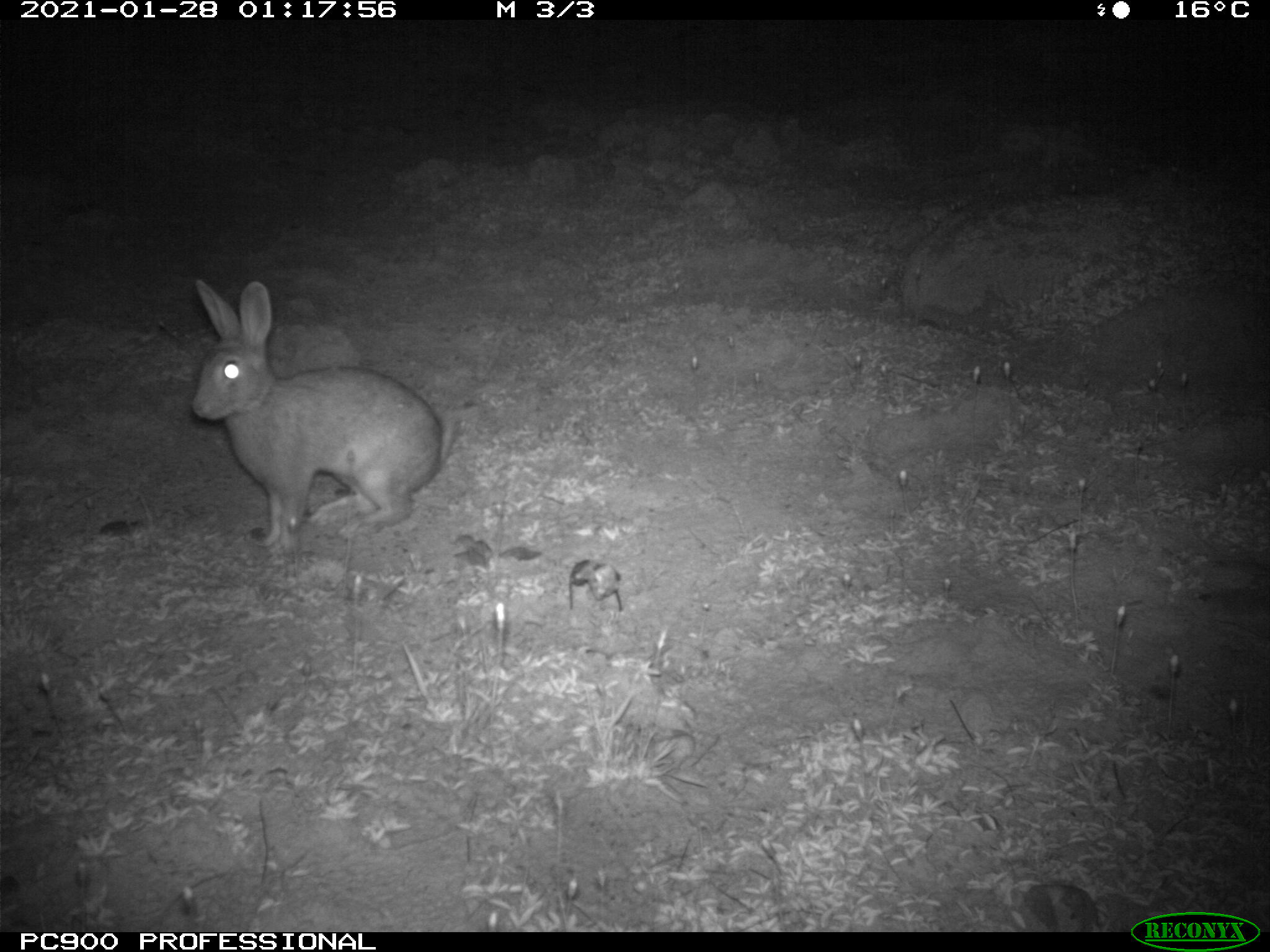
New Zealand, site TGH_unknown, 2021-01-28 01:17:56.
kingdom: Animalia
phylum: Chordata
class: Mammalia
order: Lagomorpha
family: Leporidae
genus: Oryctolagus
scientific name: Oryctolagus cuniculus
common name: european rabbit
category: rabbit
Rabbit (european rabbit) (Oryctolagus cuniculus).